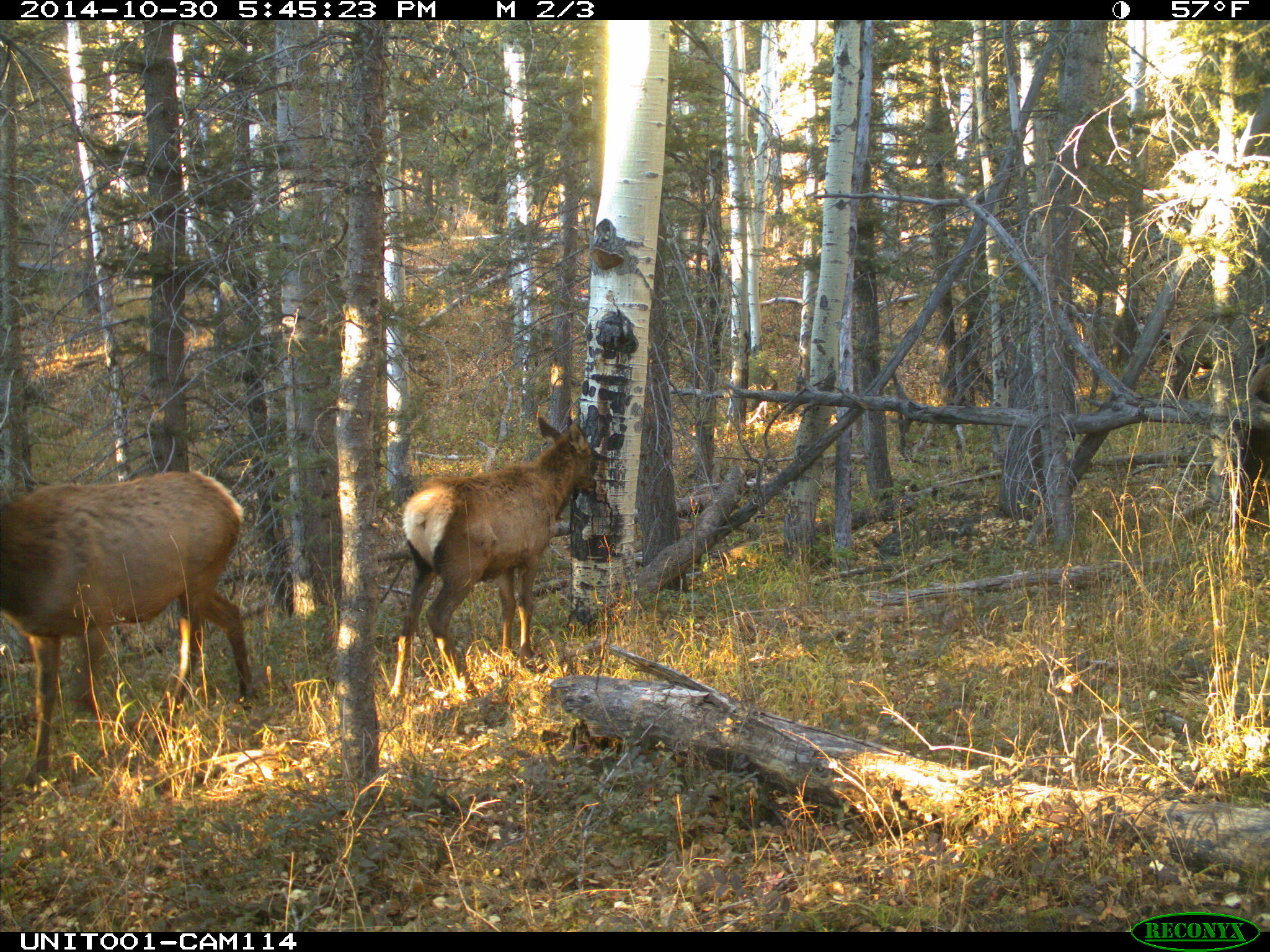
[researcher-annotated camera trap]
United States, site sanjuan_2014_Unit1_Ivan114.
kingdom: Animalia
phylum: Chordata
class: Mammalia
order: Artiodactyla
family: Cervidae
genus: Cervus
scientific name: Cervus elaphus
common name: red deer